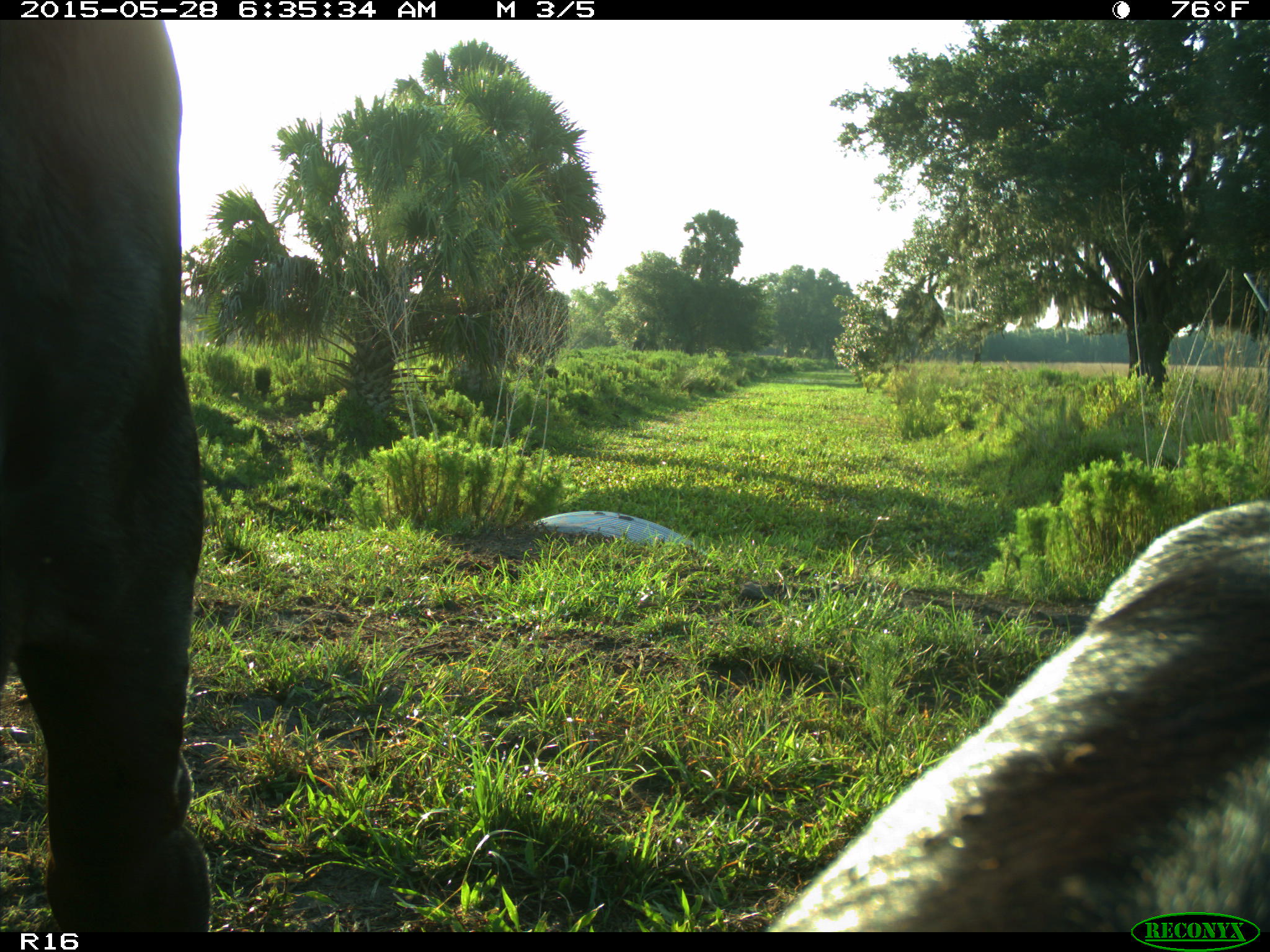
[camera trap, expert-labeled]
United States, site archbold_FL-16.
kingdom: Animalia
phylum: Chordata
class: Mammalia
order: Artiodactyla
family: Bovidae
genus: Bos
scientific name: Bos taurus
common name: domestic cow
Bos taurus (domestic cow).